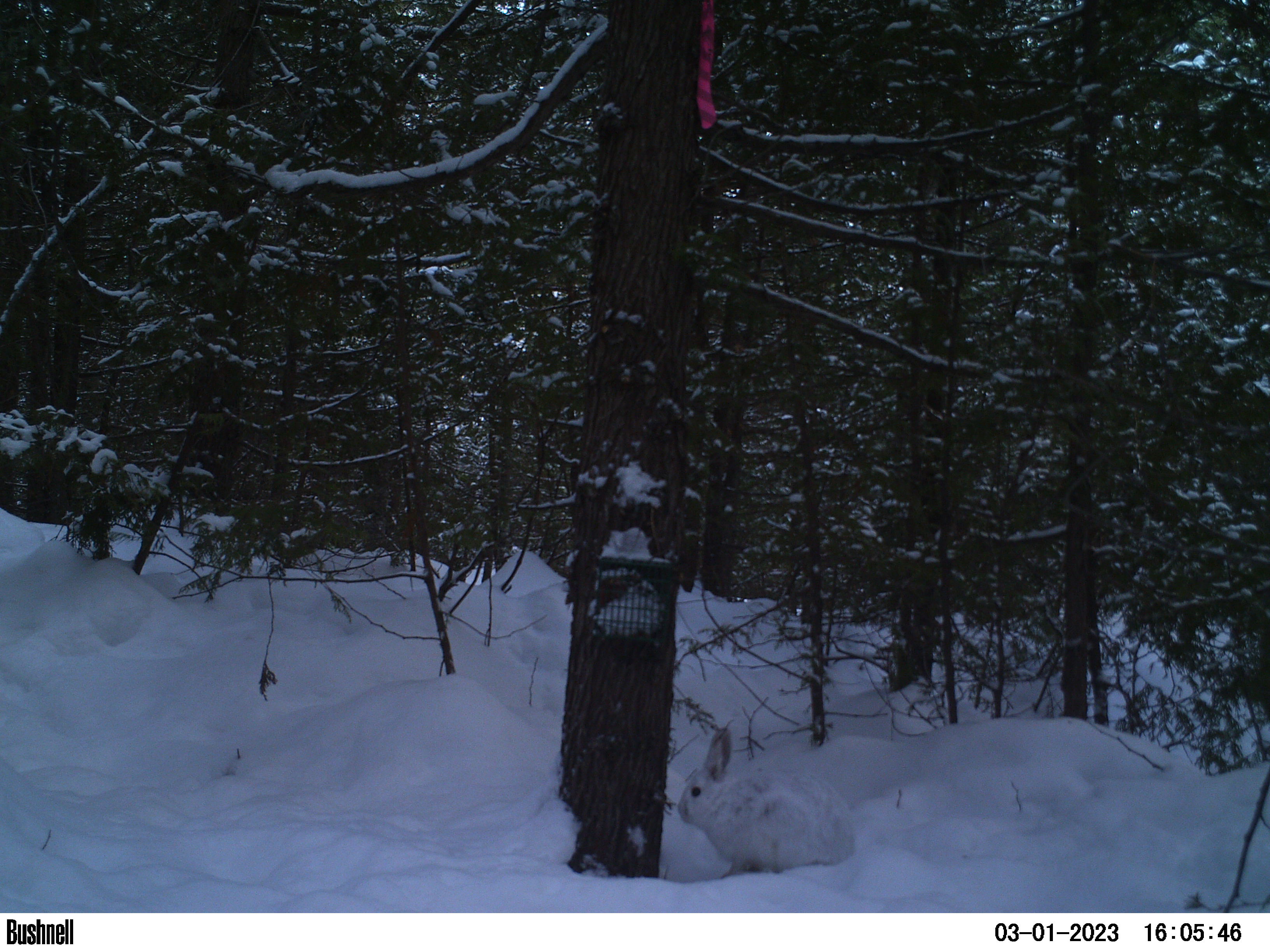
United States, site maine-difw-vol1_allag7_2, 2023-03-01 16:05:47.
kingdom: Animalia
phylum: Chordata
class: Mammalia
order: Lagomorpha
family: Leporidae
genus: Lepus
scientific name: Lepus americanus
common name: snowshoe hare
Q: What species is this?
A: Snowshoe hare (Lepus americanus).